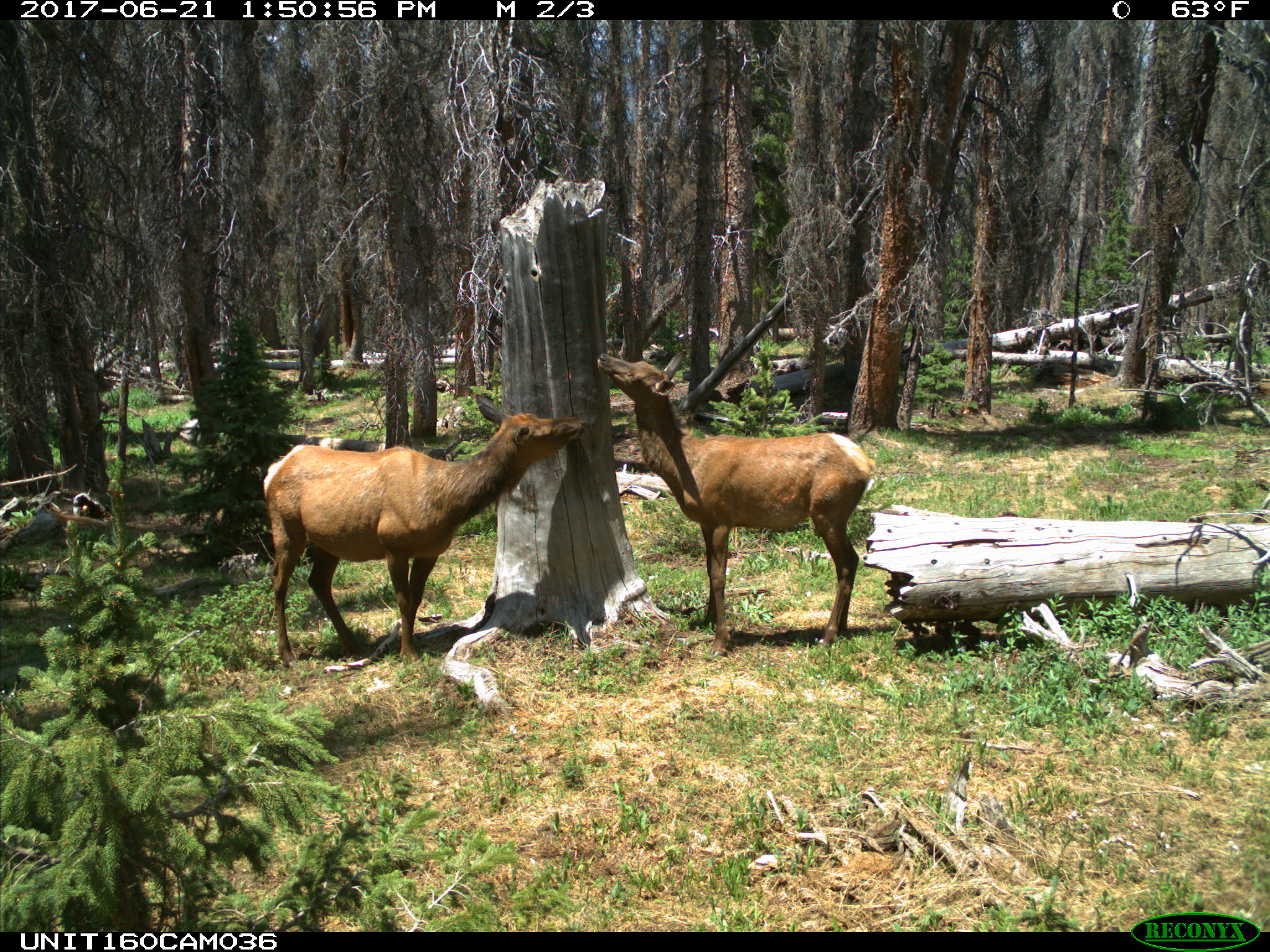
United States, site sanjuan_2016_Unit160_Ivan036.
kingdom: Animalia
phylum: Chordata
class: Mammalia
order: Artiodactyla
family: Cervidae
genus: Cervus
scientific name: Cervus elaphus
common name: red deer